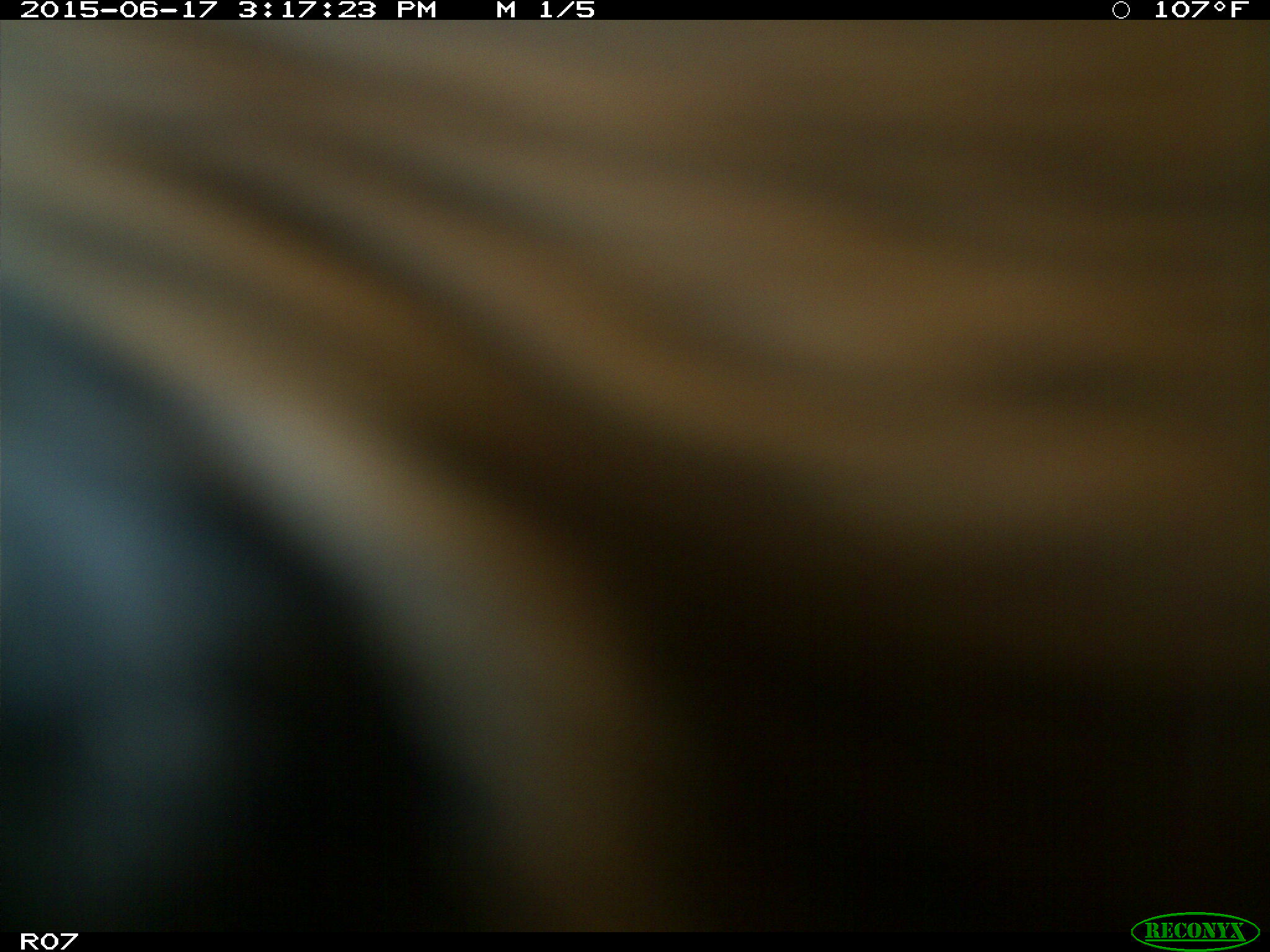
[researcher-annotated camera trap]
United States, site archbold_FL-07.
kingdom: Animalia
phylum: Chordata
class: Mammalia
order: Artiodactyla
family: Bovidae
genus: Bos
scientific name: Bos taurus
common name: domestic cow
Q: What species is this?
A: Bos taurus (domestic cow).